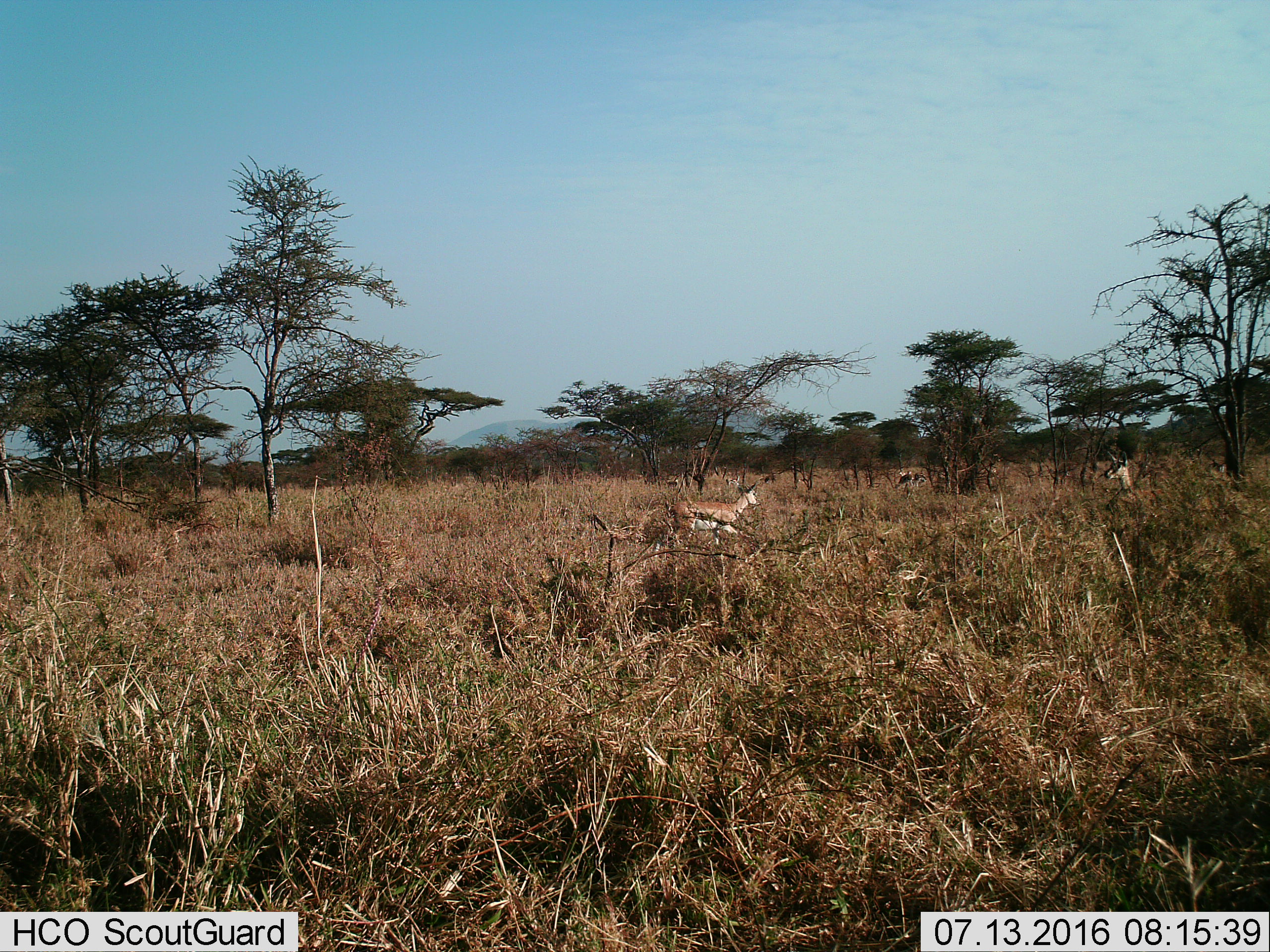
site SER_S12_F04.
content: unidentified animal